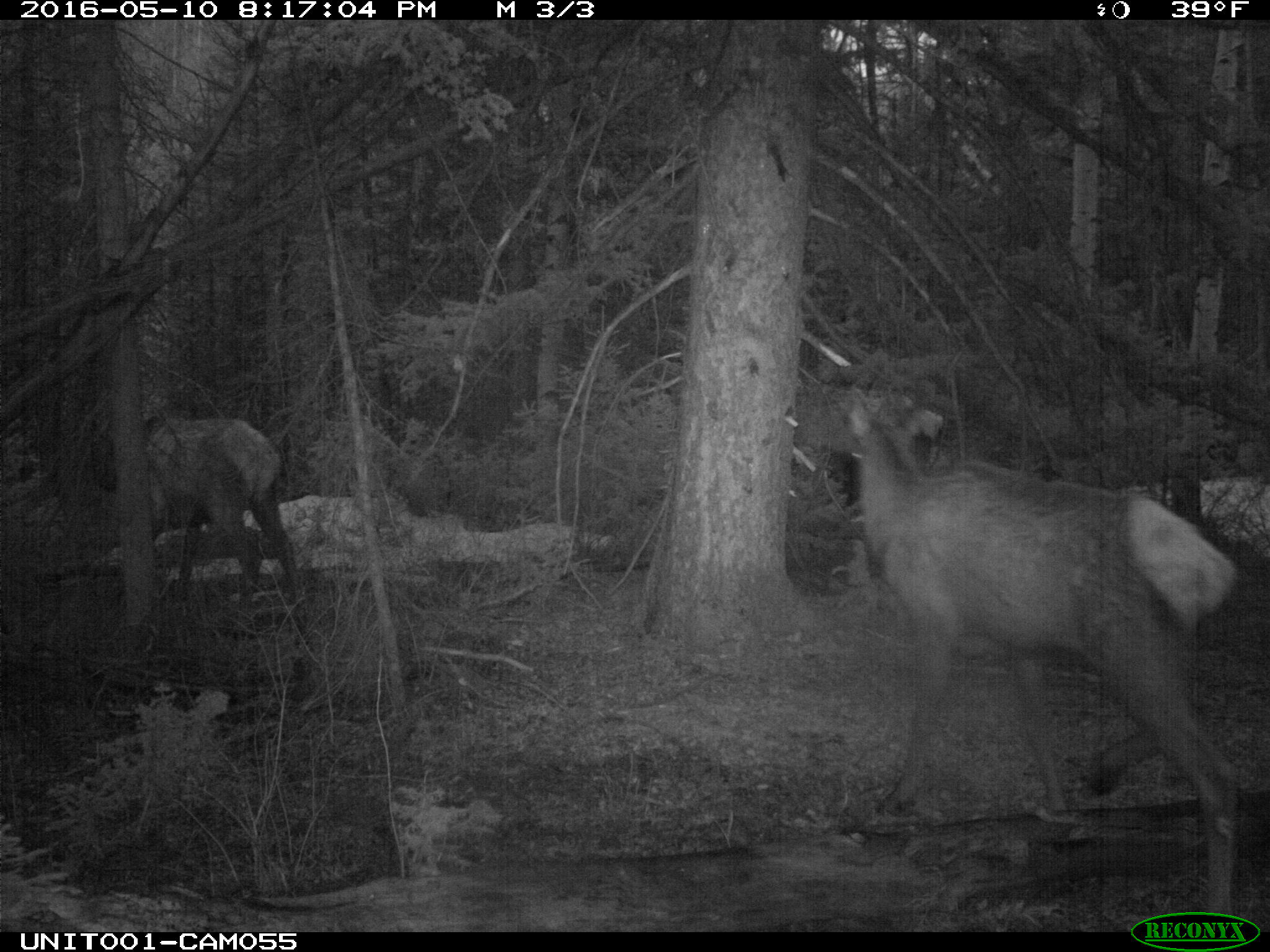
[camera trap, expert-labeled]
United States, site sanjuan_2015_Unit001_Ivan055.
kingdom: Animalia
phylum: Chordata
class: Mammalia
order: Artiodactyla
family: Cervidae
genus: Cervus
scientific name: Cervus elaphus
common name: red deer